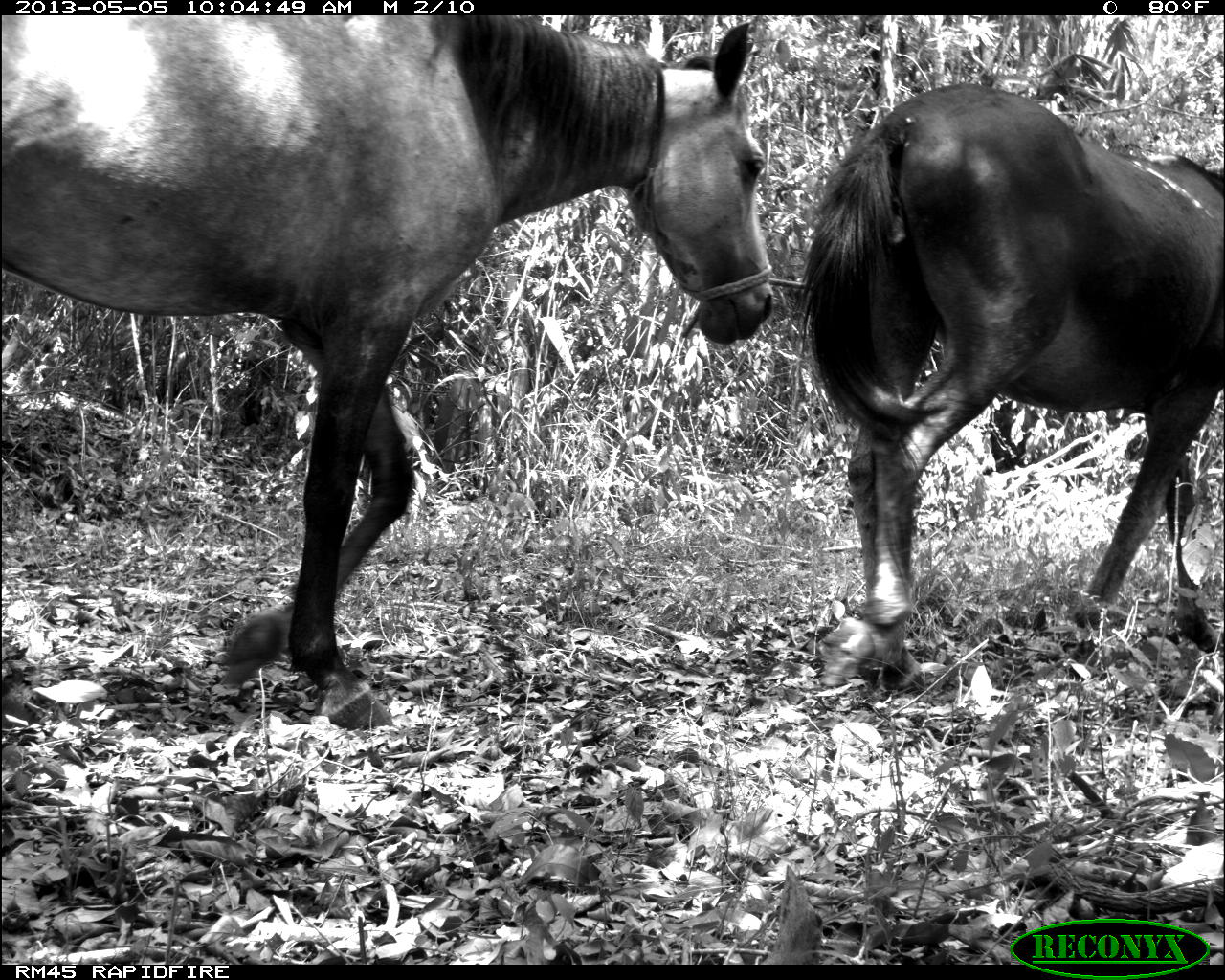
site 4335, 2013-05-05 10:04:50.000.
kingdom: Animalia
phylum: Chordata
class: Mammalia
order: Perissodactyla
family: Equidae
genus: Equus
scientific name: Equus ferus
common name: wild horse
Equus ferus (wild horse), count 3.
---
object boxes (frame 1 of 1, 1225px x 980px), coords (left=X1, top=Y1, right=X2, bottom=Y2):
equus ferus: (left=0, top=12, right=775, bottom=732); (left=793, top=79, right=1225, bottom=686)